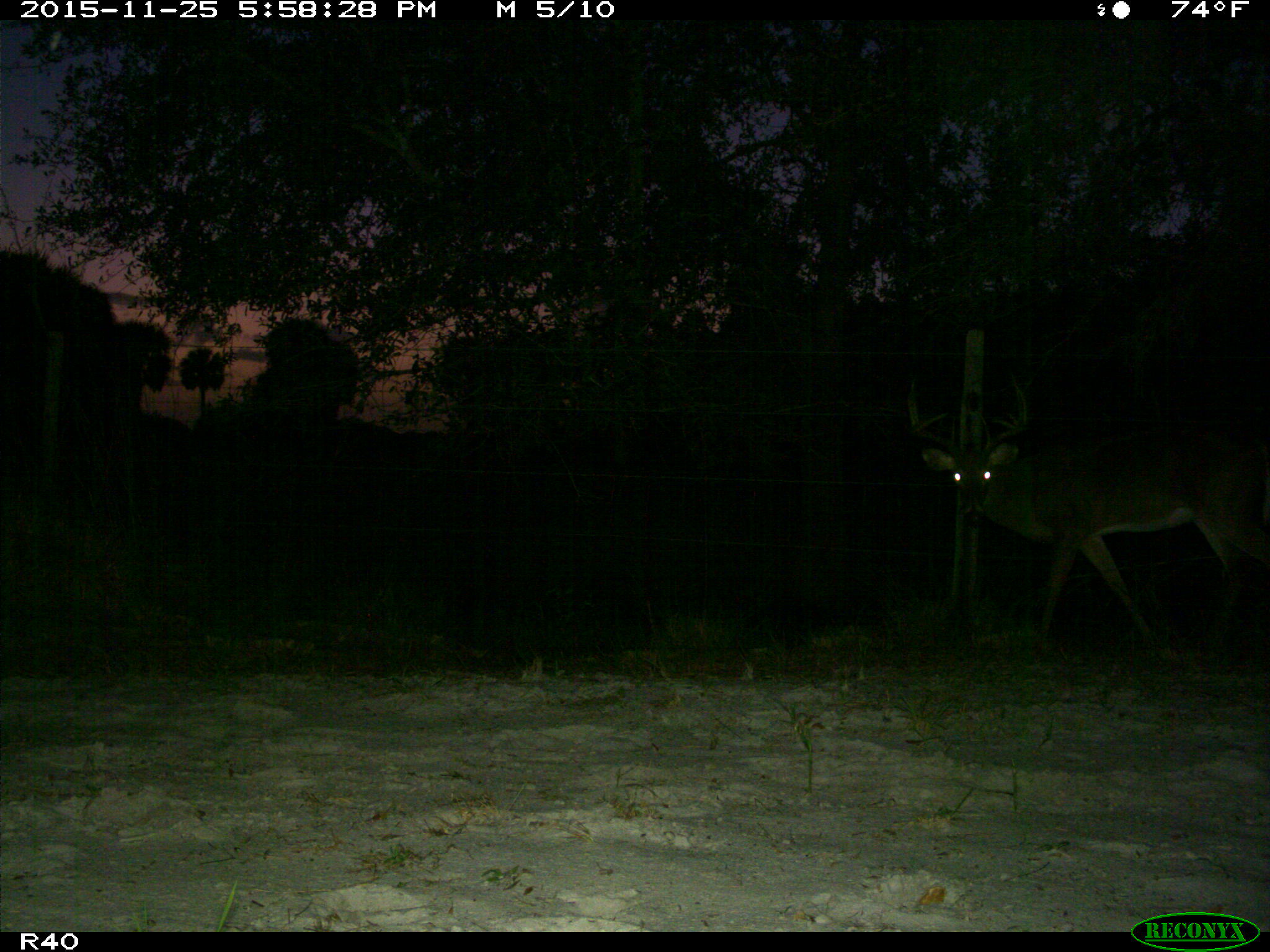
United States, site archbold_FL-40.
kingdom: Animalia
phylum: Chordata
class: Mammalia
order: Artiodactyla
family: Cervidae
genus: Odocoileus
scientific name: Odocoileus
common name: deer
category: unidentified deer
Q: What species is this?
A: Unidentified deer (deer) (Odocoileus).